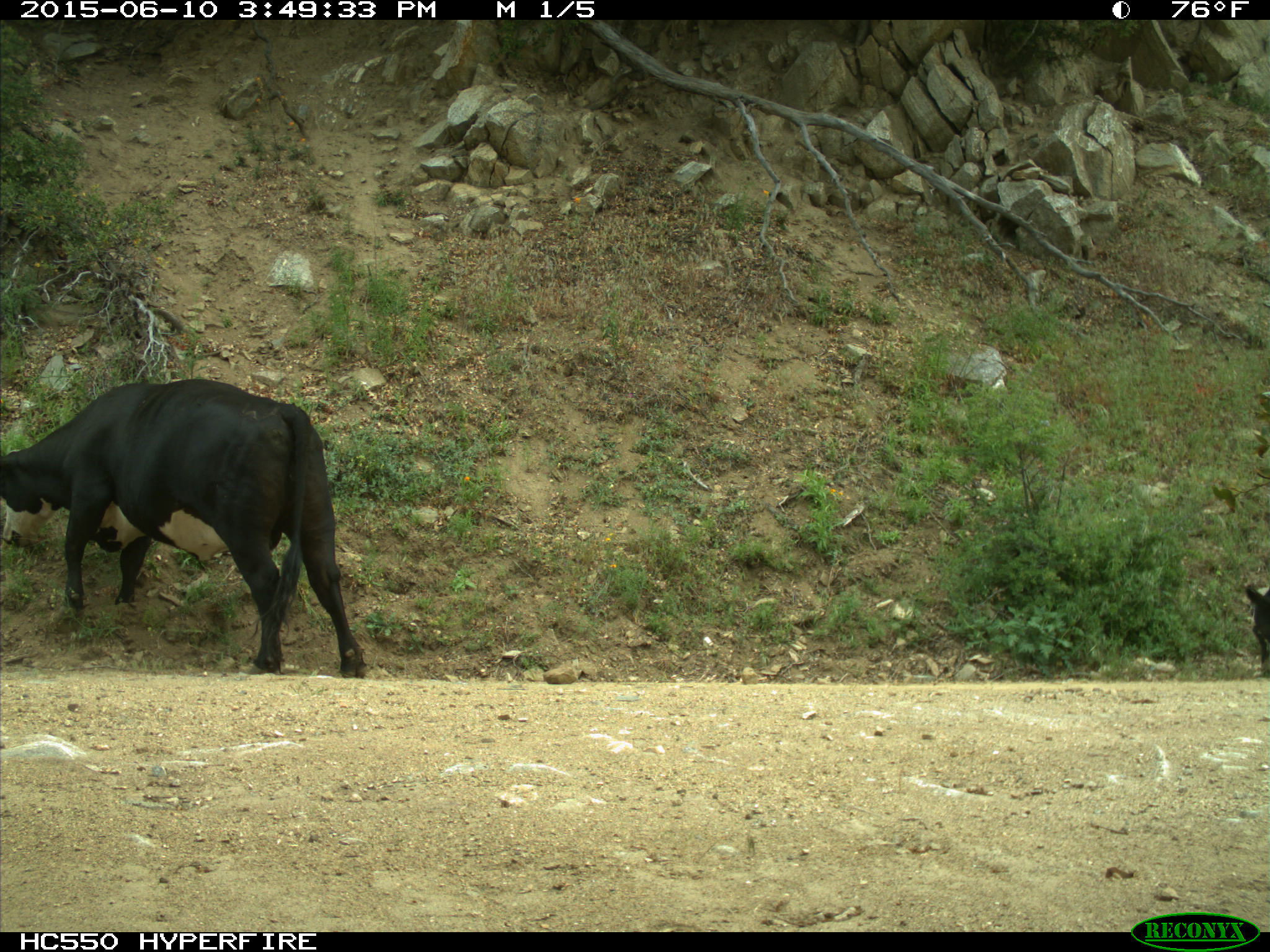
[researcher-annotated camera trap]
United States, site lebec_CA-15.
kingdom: Animalia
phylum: Chordata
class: Mammalia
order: Artiodactyla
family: Bovidae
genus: Bos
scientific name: Bos taurus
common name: domestic cow